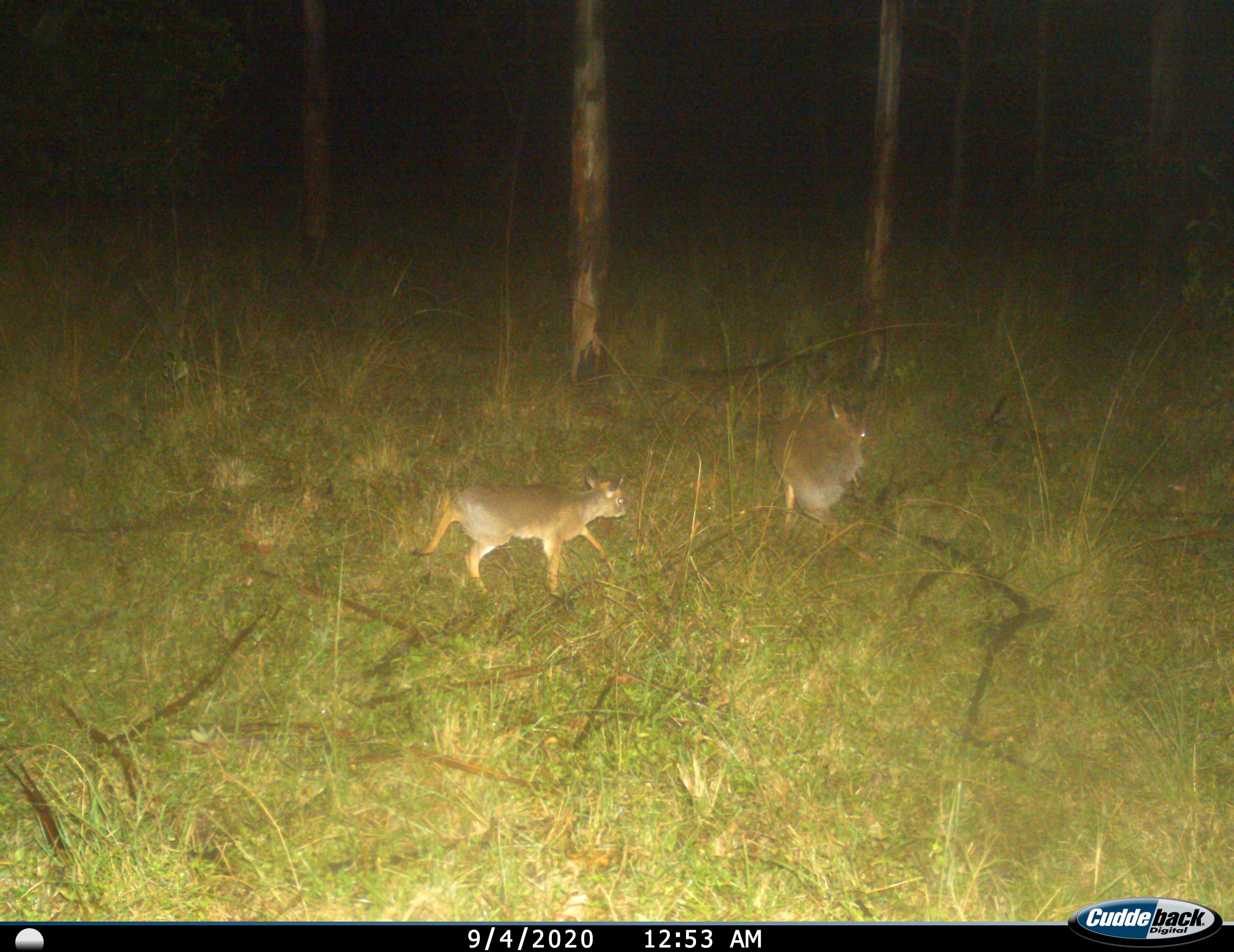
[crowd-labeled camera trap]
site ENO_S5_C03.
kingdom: Animalia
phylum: Chordata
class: Mammalia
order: Artiodactyla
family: Bovidae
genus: Madoqua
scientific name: Madoqua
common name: dik-dik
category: dikdik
Dikdik (dik-dik) (Madoqua), count 2. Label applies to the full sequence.